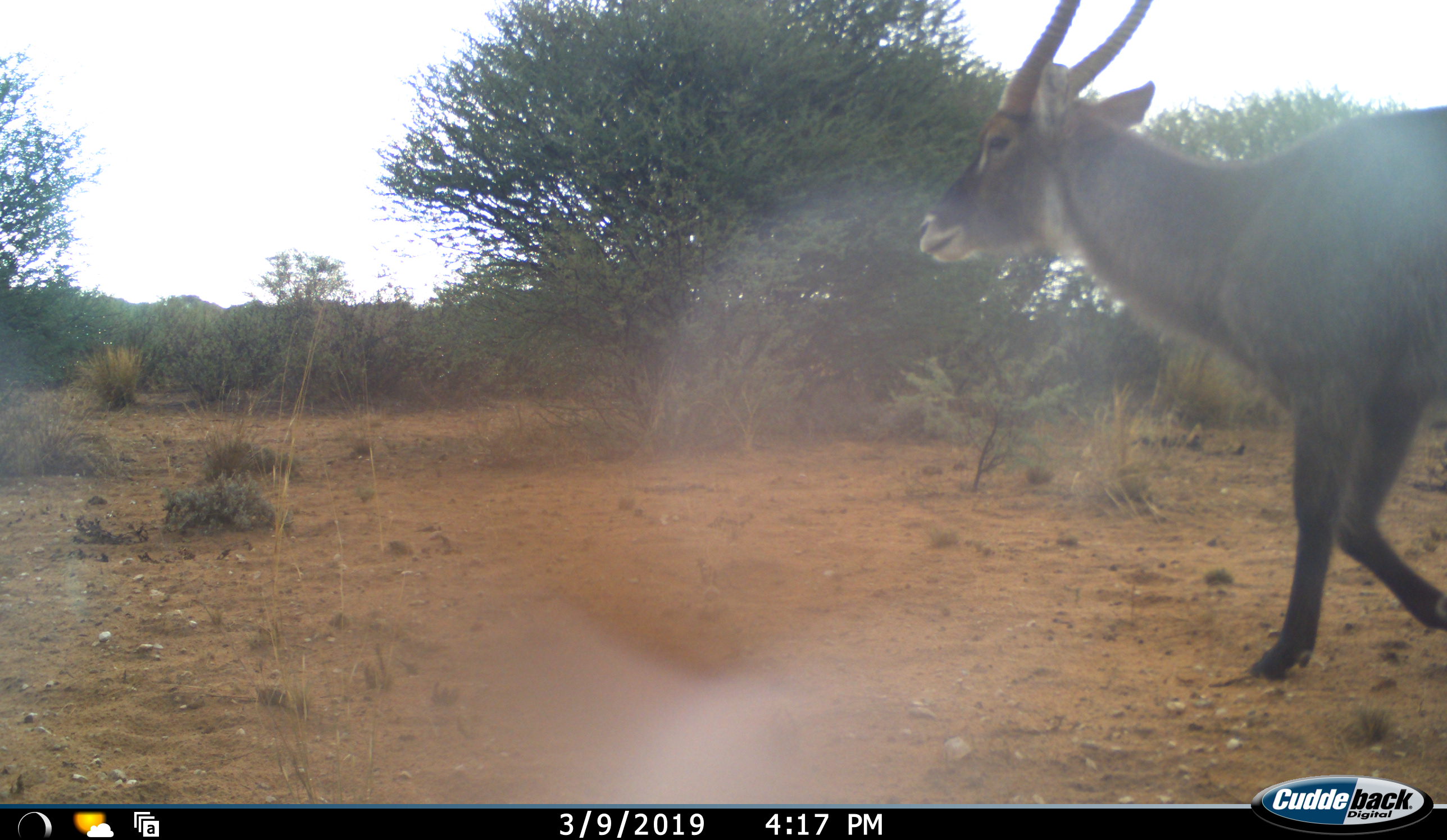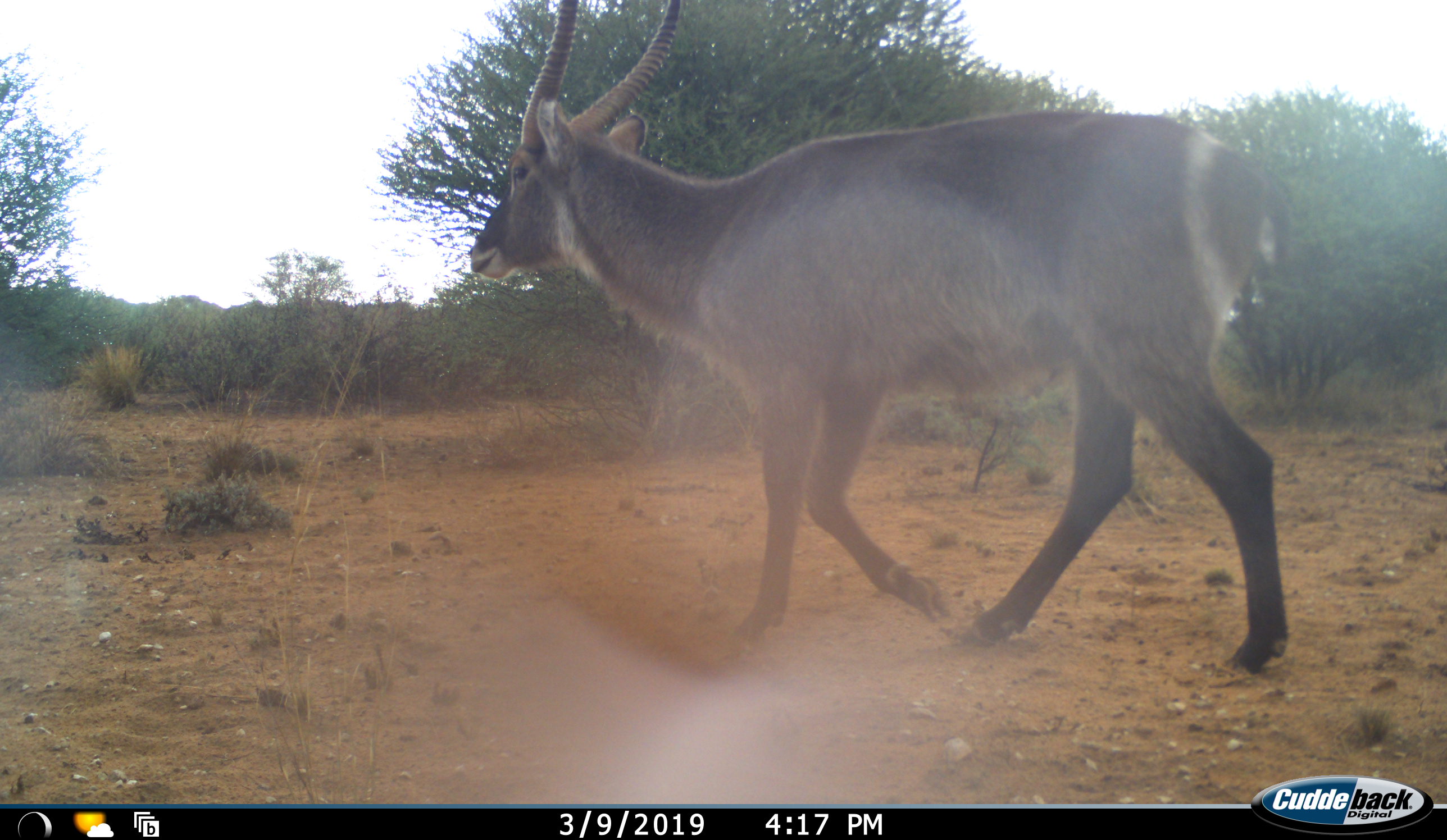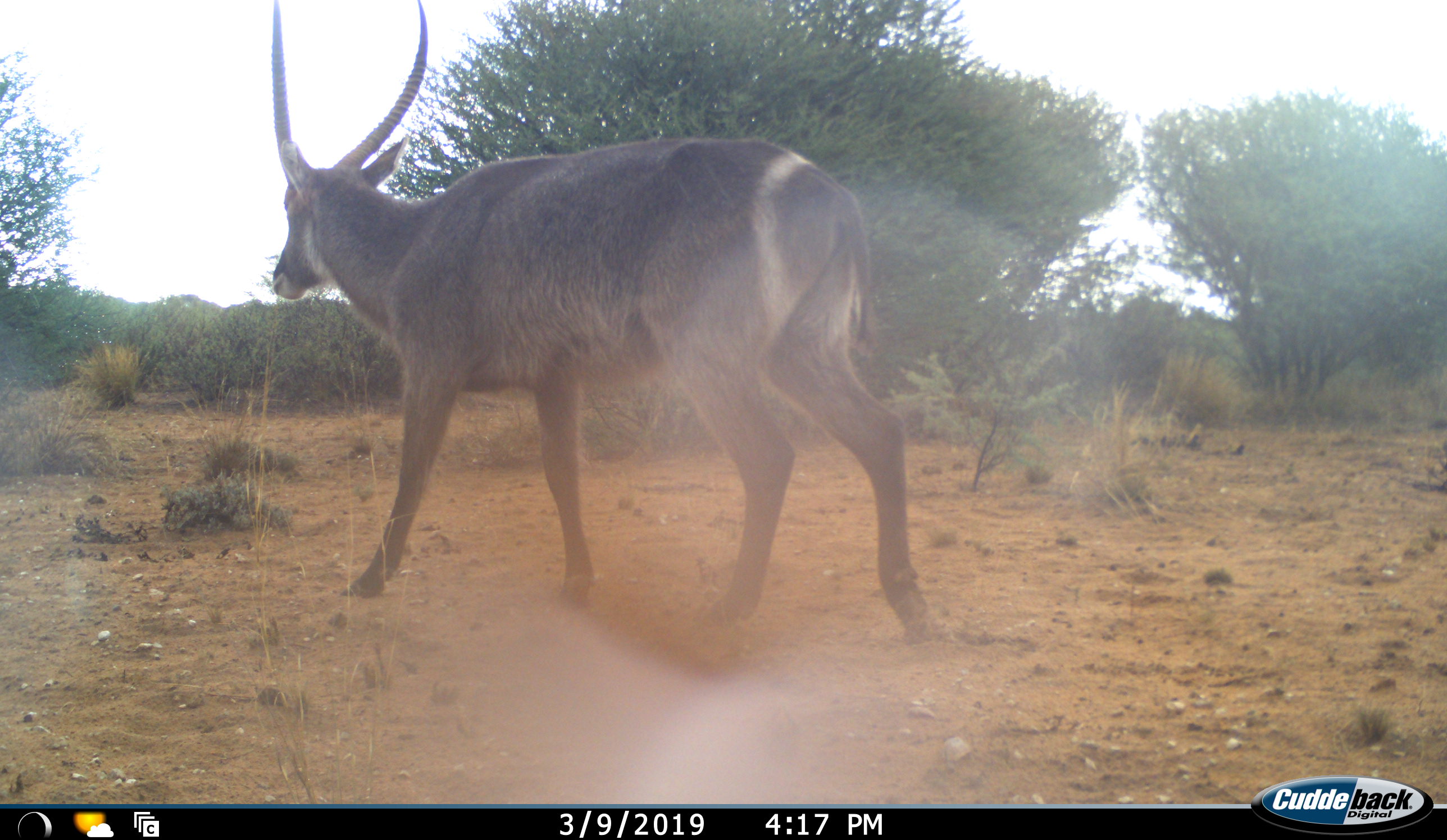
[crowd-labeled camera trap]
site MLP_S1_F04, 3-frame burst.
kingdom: Animalia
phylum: Chordata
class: Mammalia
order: Artiodactyla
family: Bovidae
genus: Kobus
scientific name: Kobus ellipsiprymnus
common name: waterbuck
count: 1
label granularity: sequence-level